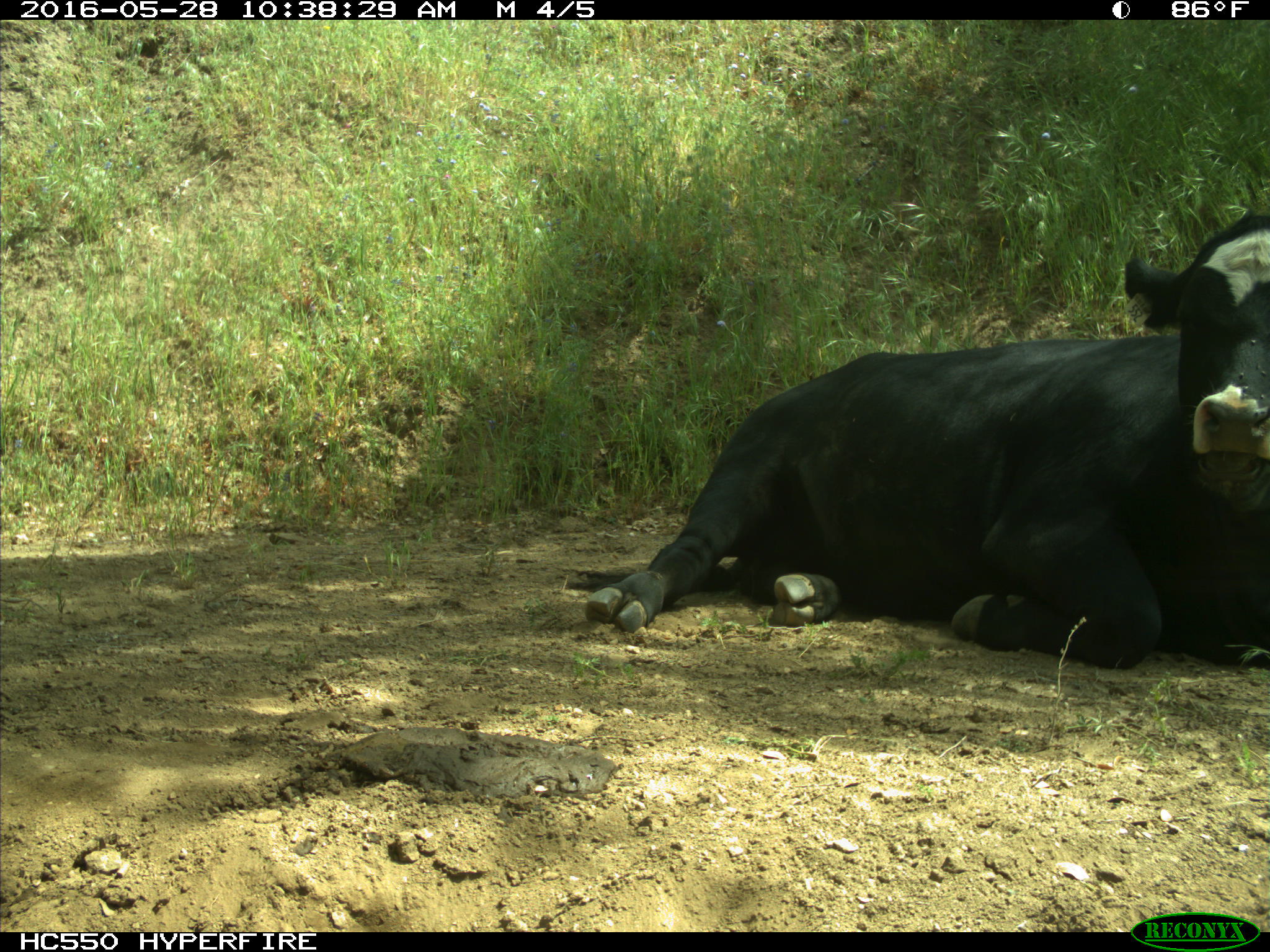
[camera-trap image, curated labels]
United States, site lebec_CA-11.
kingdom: Animalia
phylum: Chordata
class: Mammalia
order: Artiodactyla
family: Bovidae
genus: Bos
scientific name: Bos taurus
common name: domestic cow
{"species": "Bos taurus (domestic cow)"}